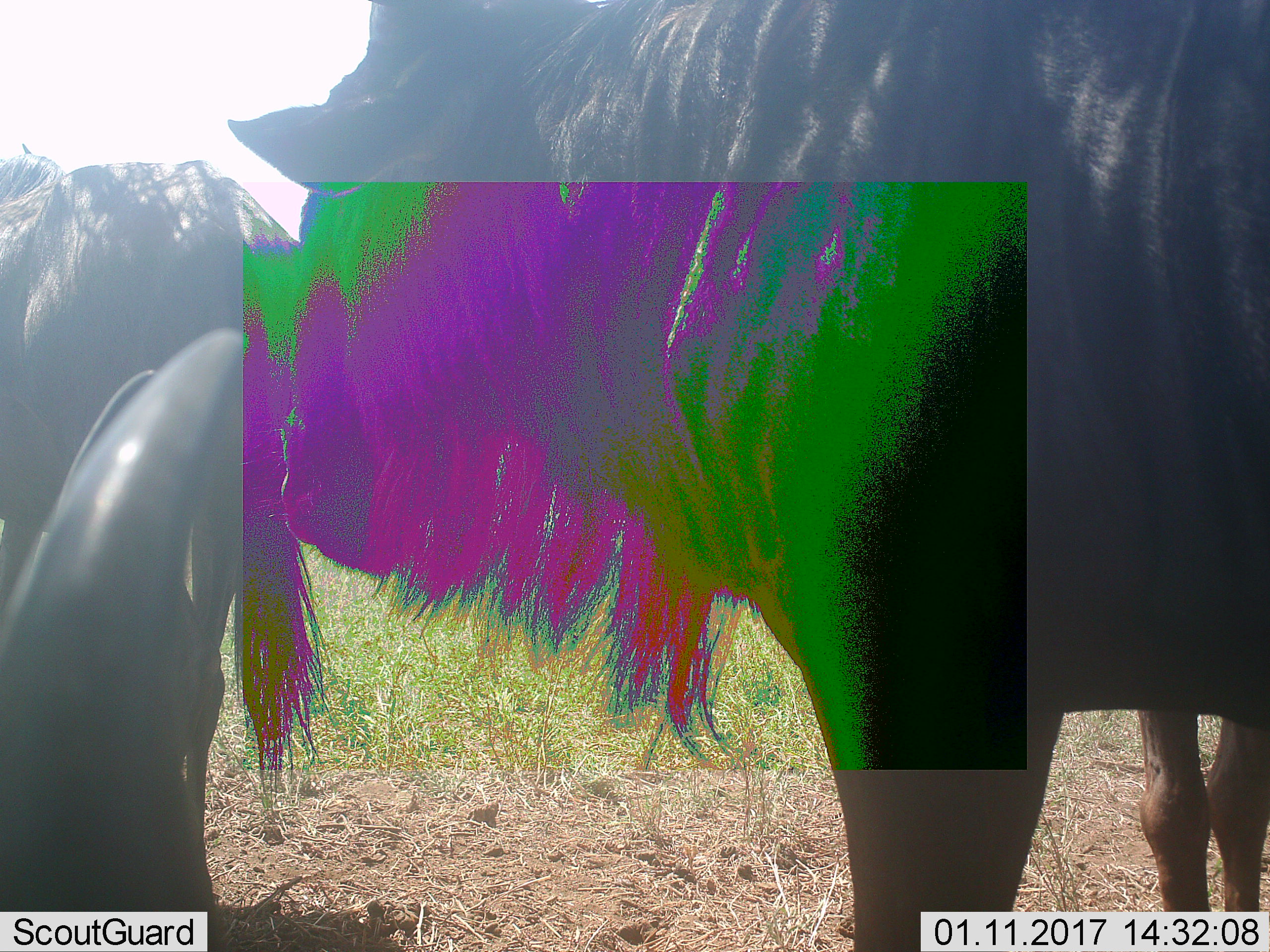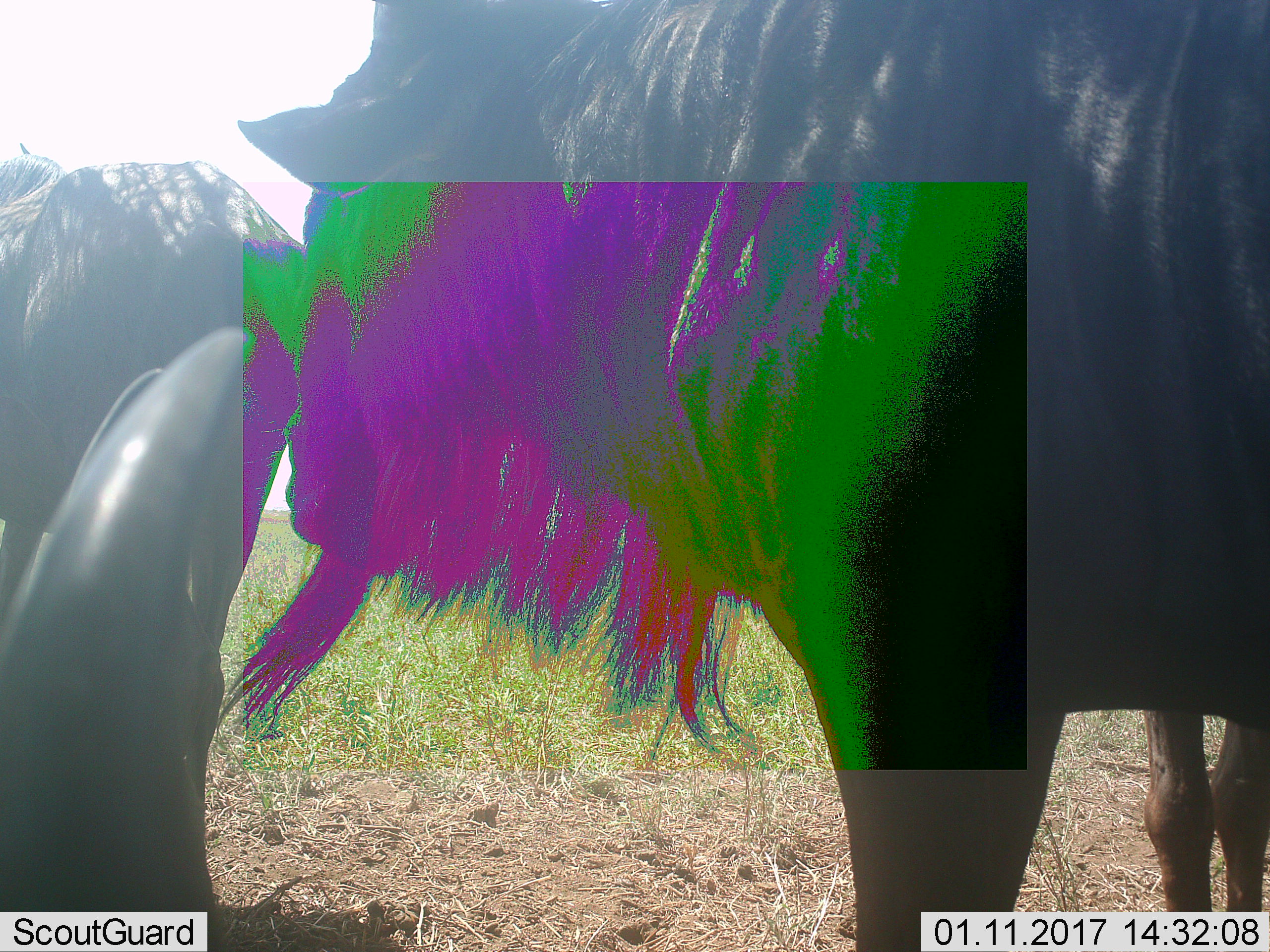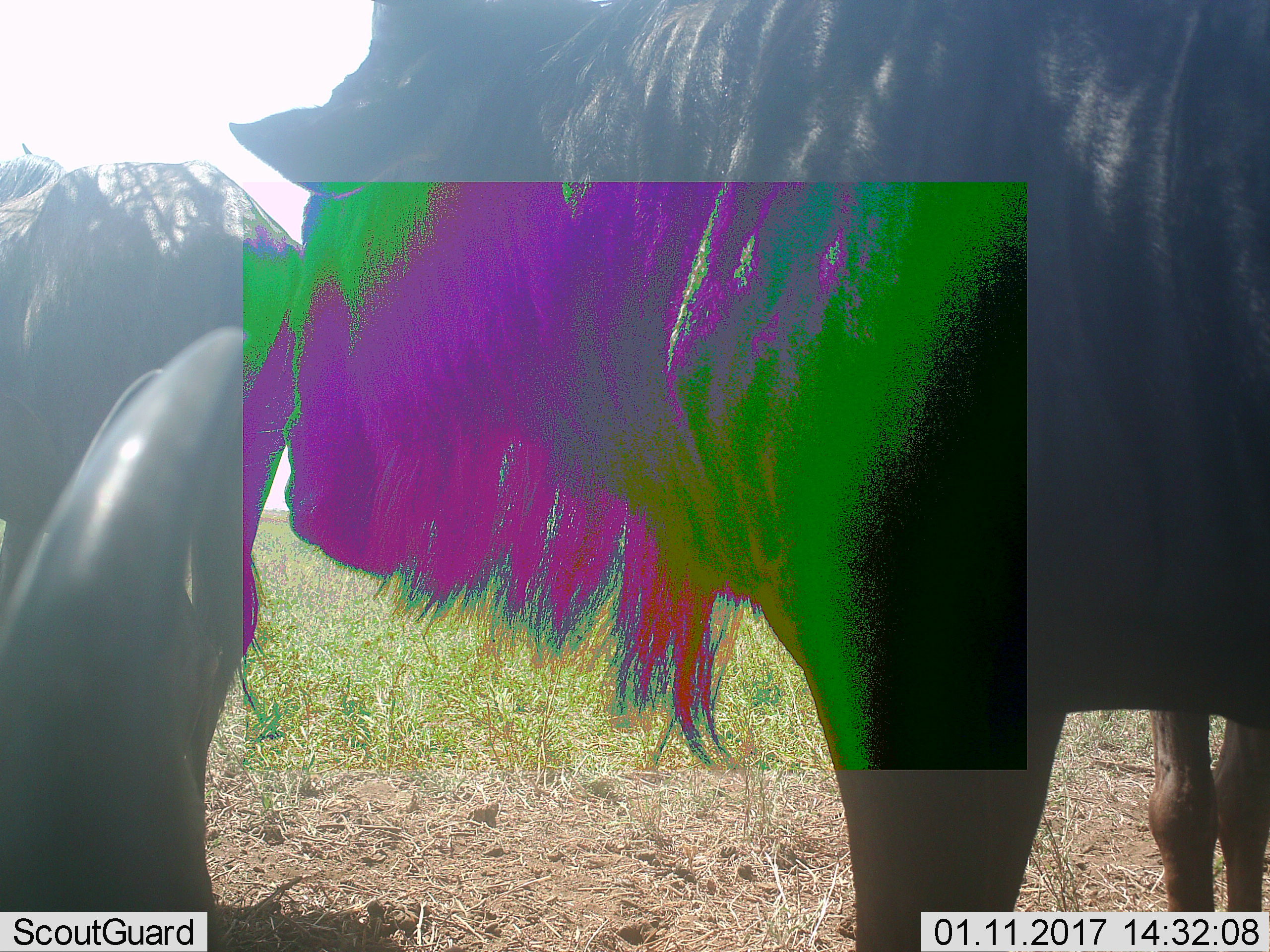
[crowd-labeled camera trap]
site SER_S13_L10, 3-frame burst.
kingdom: Animalia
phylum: Chordata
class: Mammalia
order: Artiodactyla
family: Bovidae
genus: Connochaetes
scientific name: Connochaetes taurinus taurinus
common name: blue wildebeest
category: wildebeestblue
Wildebeestblue (blue wildebeest) (Connochaetes taurinus taurinus), count 4. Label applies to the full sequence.